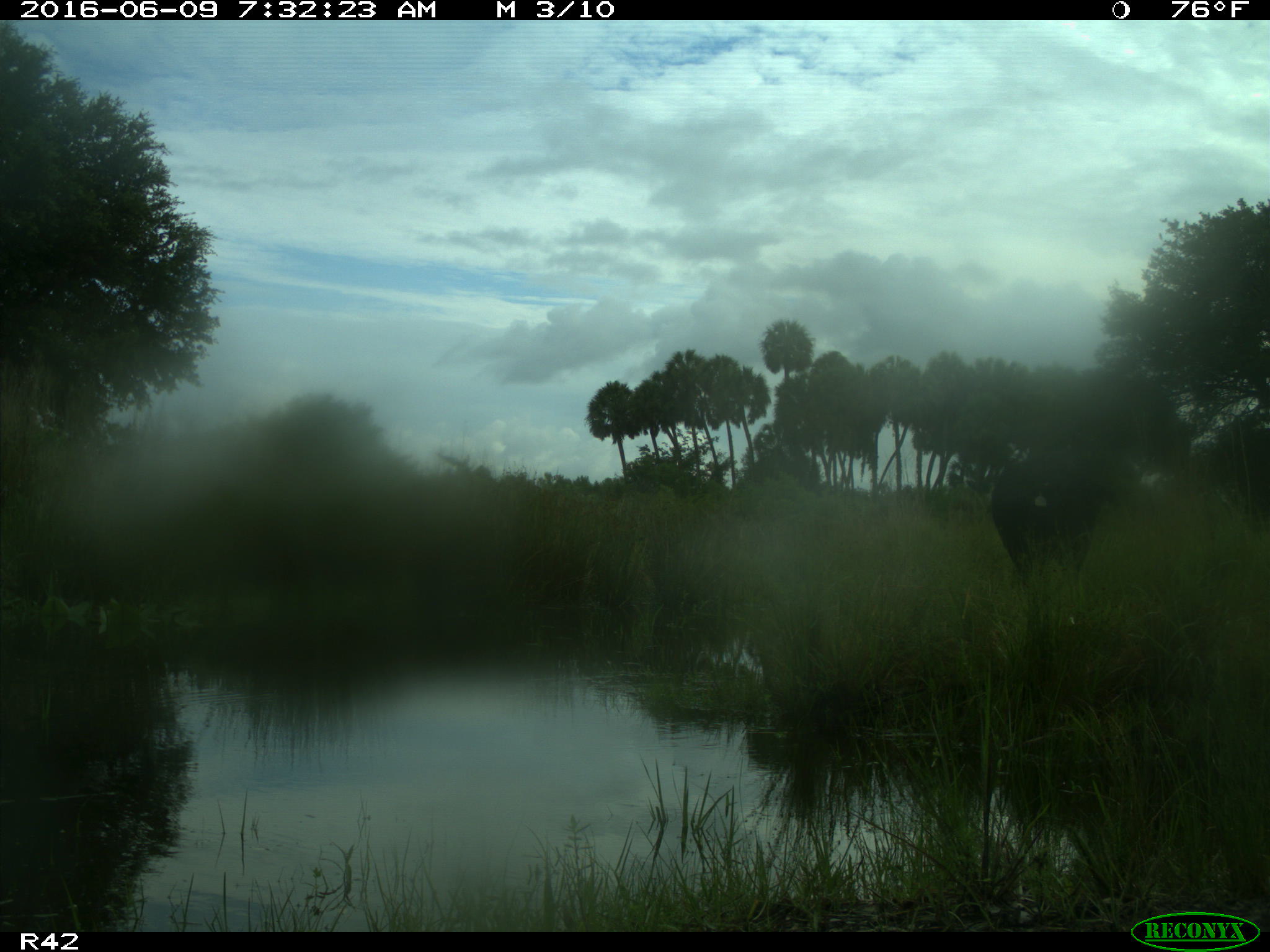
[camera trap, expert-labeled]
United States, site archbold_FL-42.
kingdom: Animalia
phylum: Chordata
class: Mammalia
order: Artiodactyla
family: Bovidae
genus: Bos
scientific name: Bos taurus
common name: domestic cow